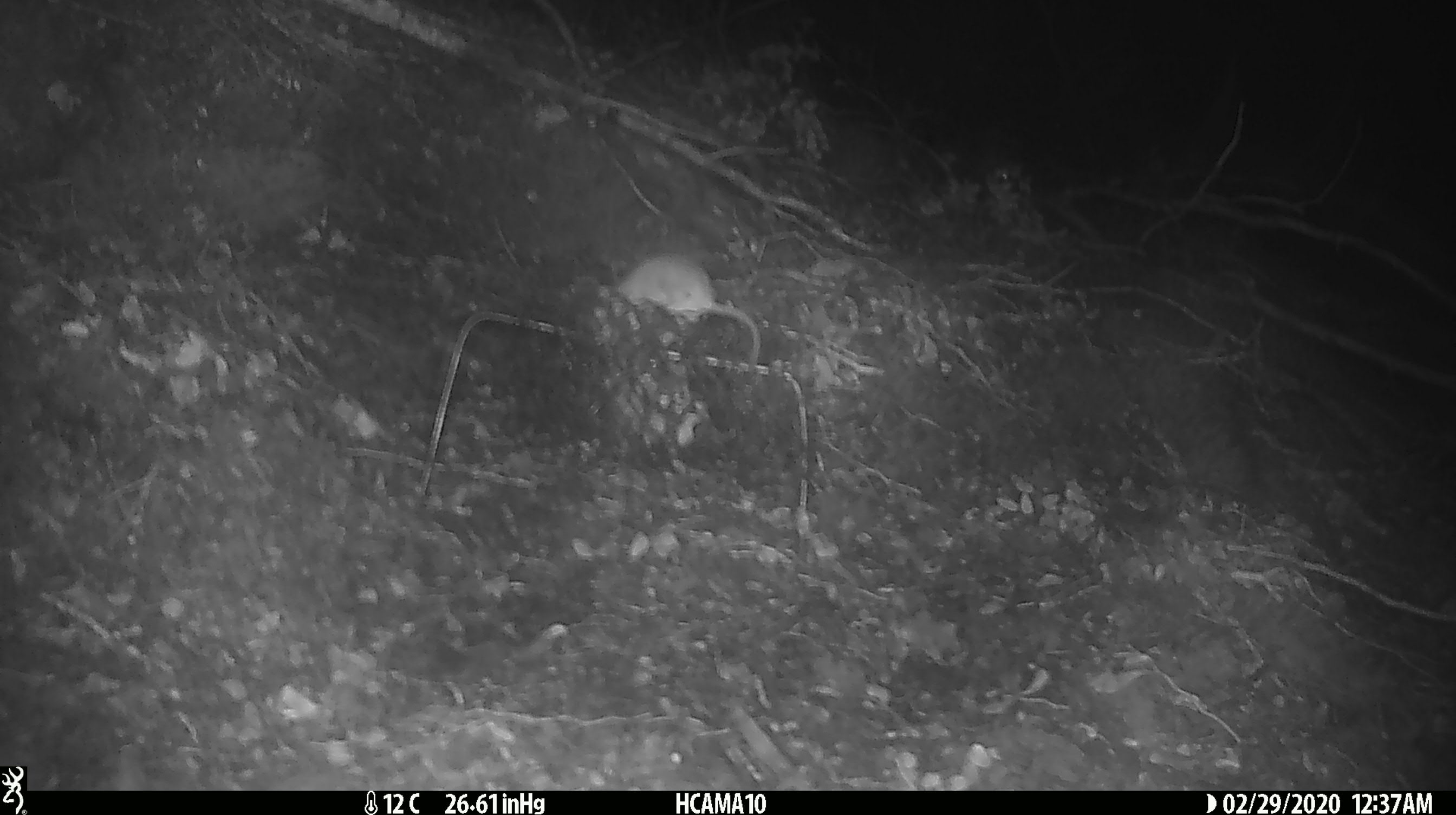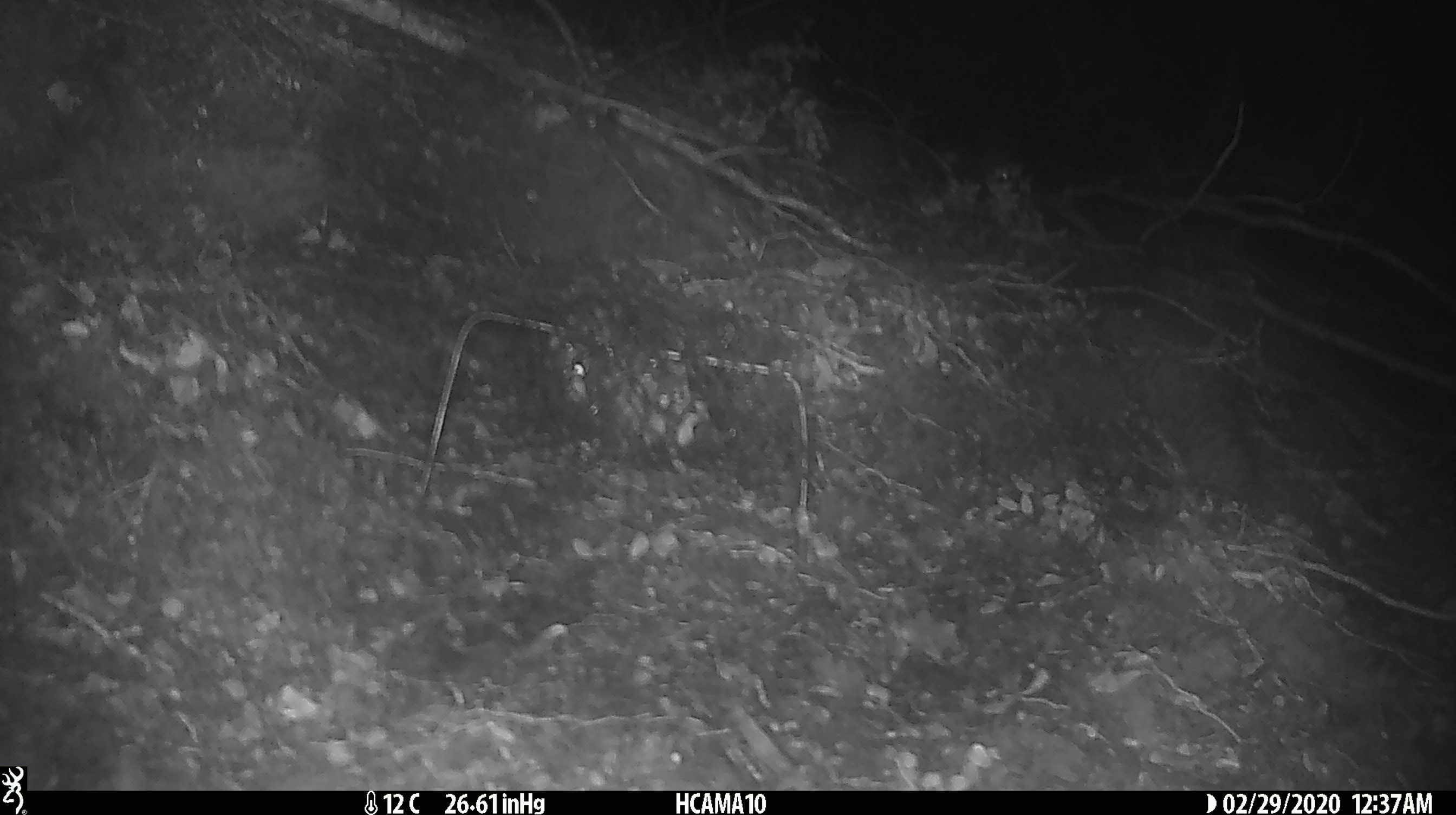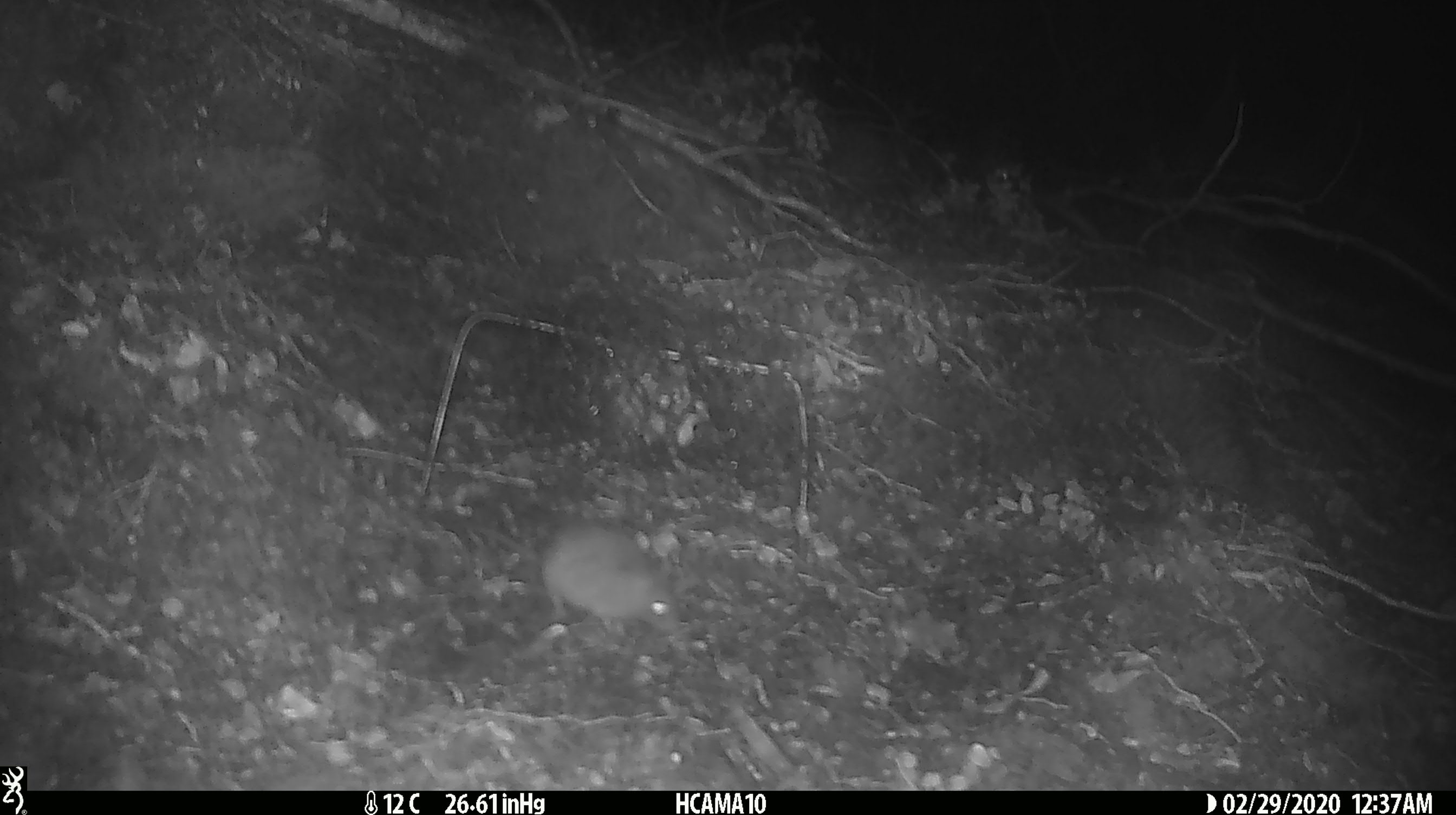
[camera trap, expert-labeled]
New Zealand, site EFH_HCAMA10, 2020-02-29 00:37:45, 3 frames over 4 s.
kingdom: Animalia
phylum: Chordata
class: Mammalia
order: Rodentia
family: Muridae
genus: Mus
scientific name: Mus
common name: mouse